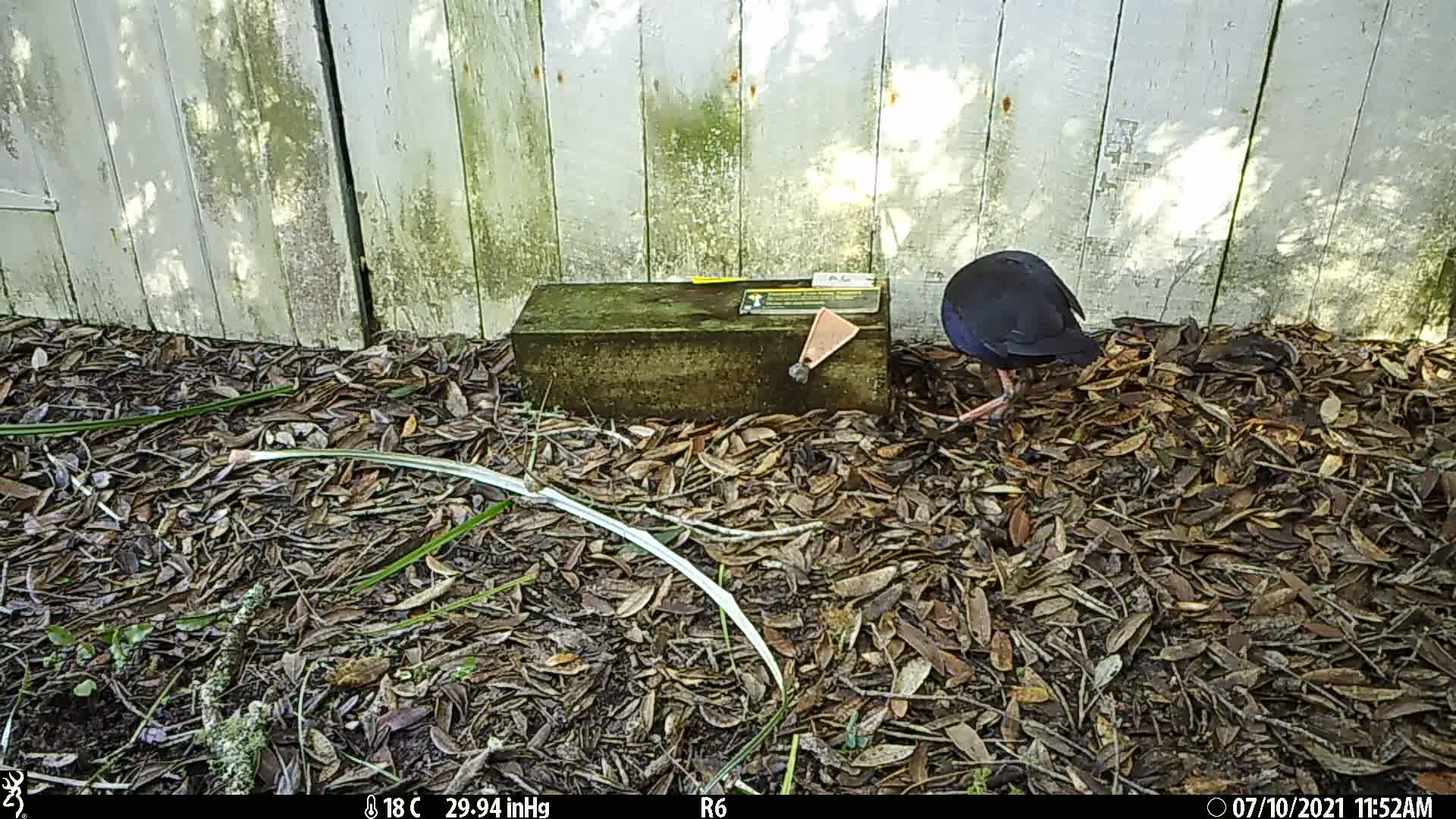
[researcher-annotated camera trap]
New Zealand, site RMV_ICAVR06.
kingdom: Animalia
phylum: Chordata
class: Aves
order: Gruiformes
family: Rallidae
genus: Porphyrio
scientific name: Porphyrio melanotus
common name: australasian swamphen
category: pukeko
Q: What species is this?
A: Pukeko (australasian swamphen) (Porphyrio melanotus).